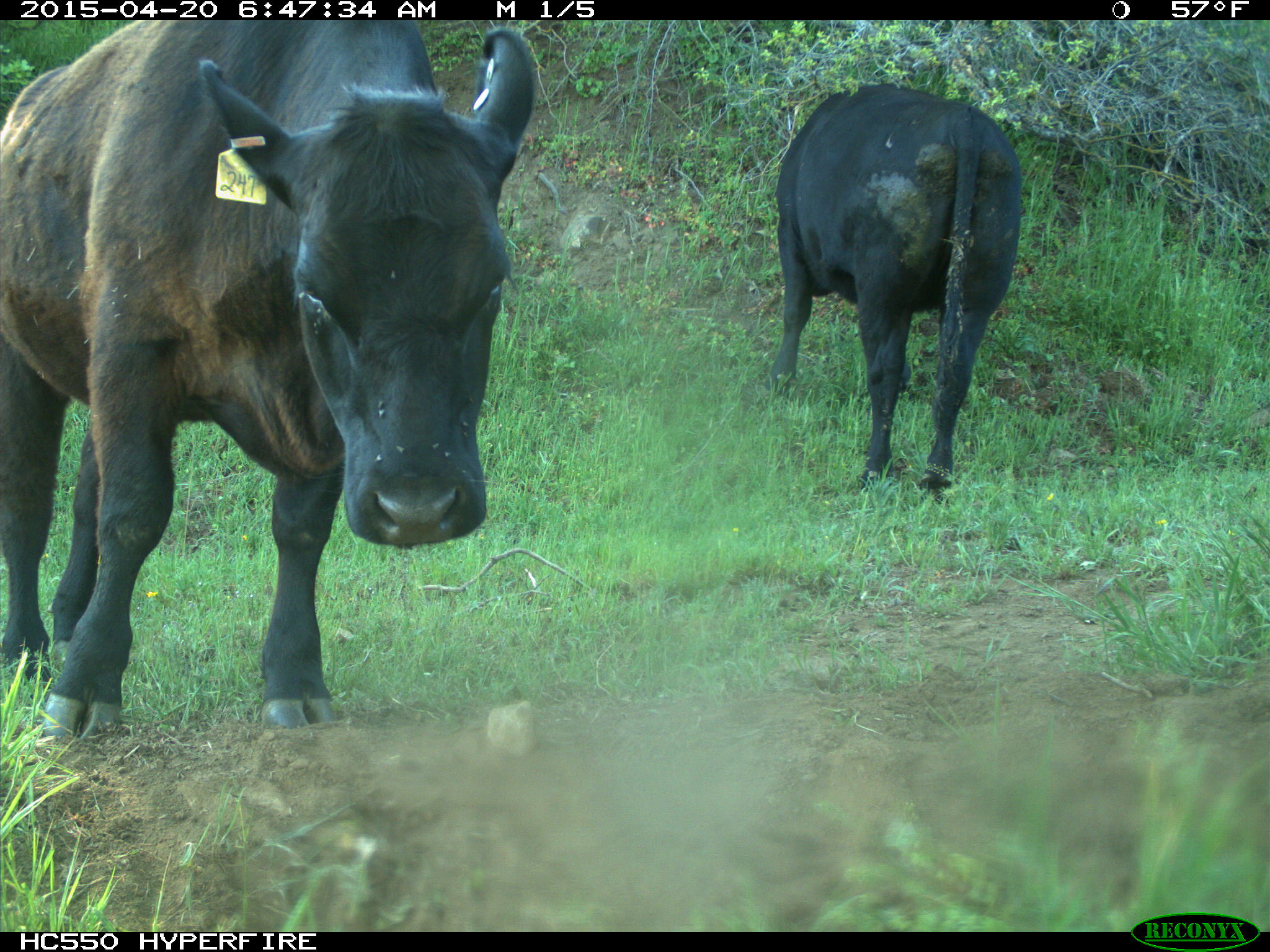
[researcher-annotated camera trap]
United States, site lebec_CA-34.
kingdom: Animalia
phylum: Chordata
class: Mammalia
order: Artiodactyla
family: Bovidae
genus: Bos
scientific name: Bos taurus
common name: domestic cow